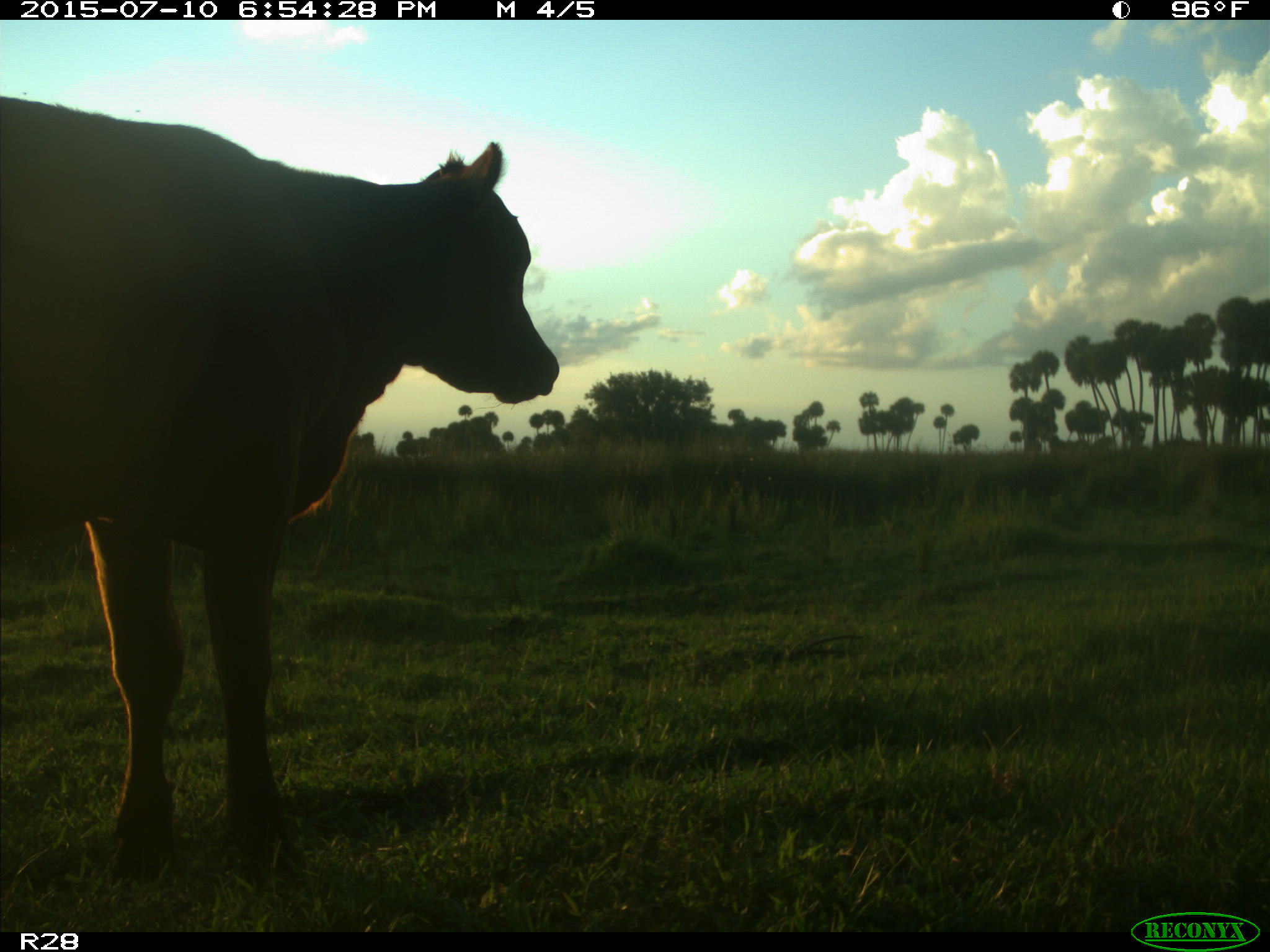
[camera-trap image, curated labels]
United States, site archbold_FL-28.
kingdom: Animalia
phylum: Chordata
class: Mammalia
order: Artiodactyla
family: Bovidae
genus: Bos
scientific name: Bos taurus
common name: domestic cow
Bos taurus (domestic cow).